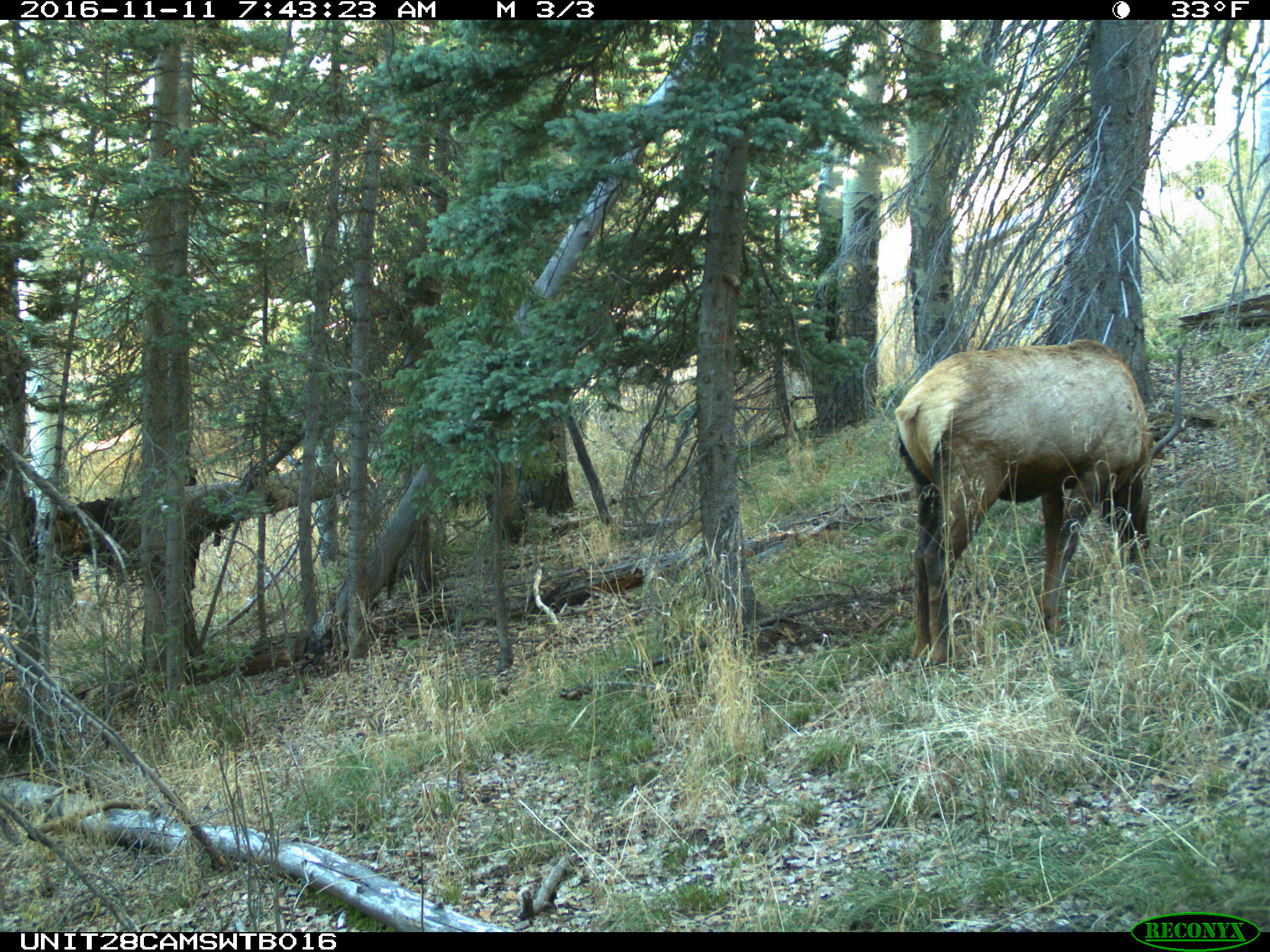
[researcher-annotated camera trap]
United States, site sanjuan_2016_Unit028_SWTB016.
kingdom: Animalia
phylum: Chordata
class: Mammalia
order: Artiodactyla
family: Cervidae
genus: Cervus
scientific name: Cervus elaphus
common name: red deer